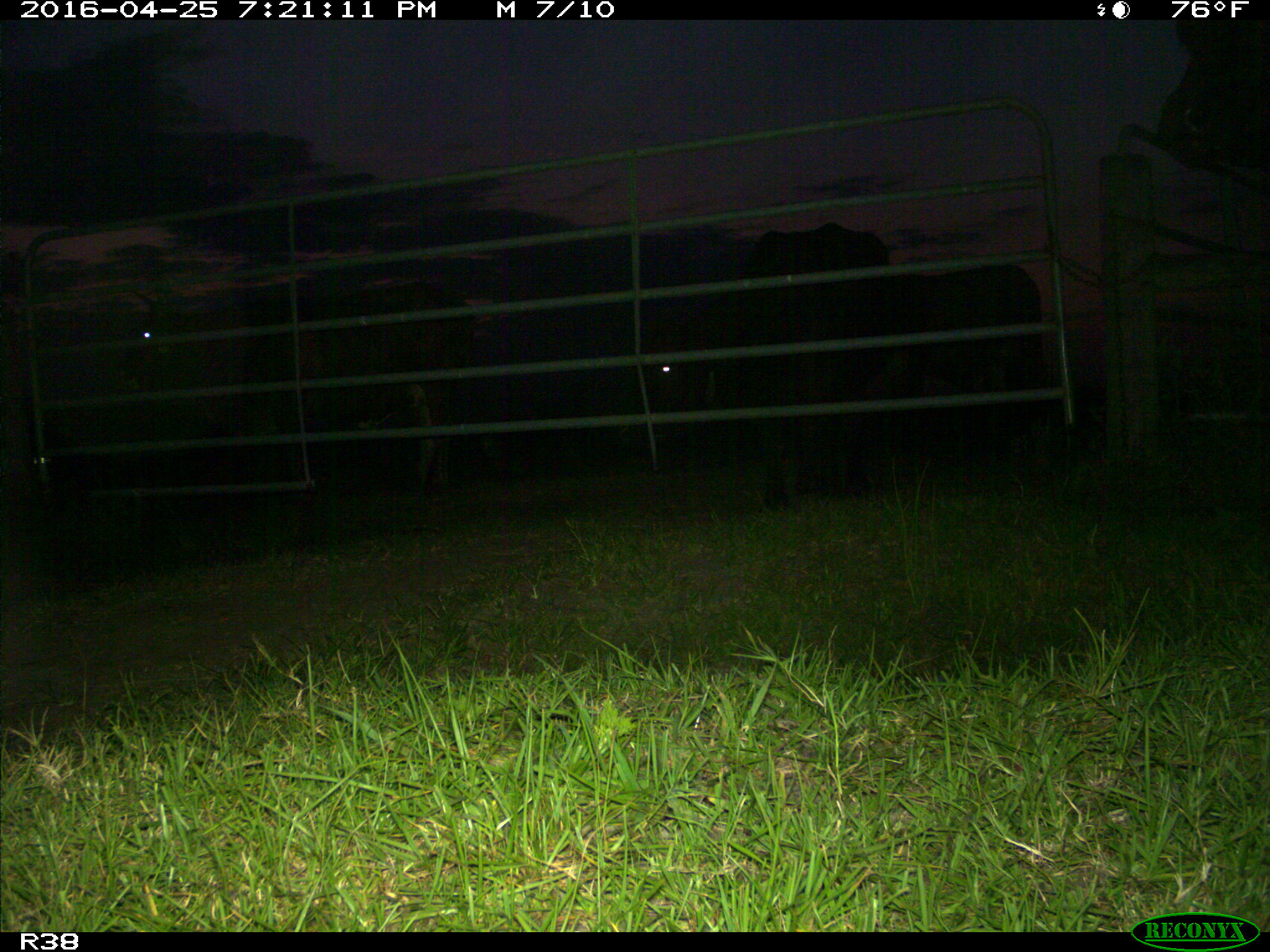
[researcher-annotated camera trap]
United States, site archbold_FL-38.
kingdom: Animalia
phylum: Chordata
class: Mammalia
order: Artiodactyla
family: Bovidae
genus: Bos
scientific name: Bos taurus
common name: domestic cow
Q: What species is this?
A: Bos taurus (domestic cow).